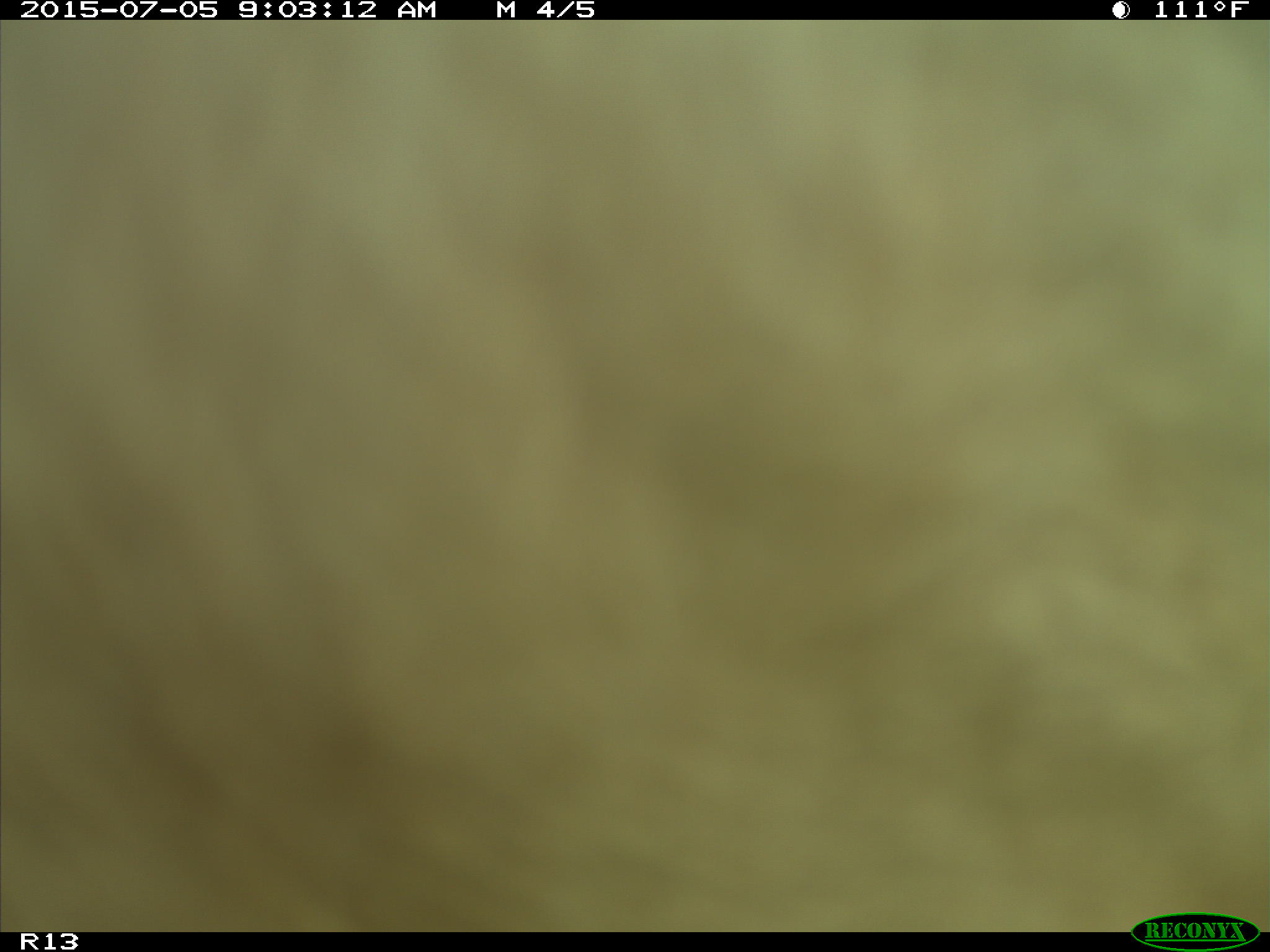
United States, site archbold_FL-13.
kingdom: Animalia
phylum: Chordata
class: Mammalia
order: Artiodactyla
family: Bovidae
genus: Bos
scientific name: Bos taurus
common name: domestic cow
Bos taurus (domestic cow).